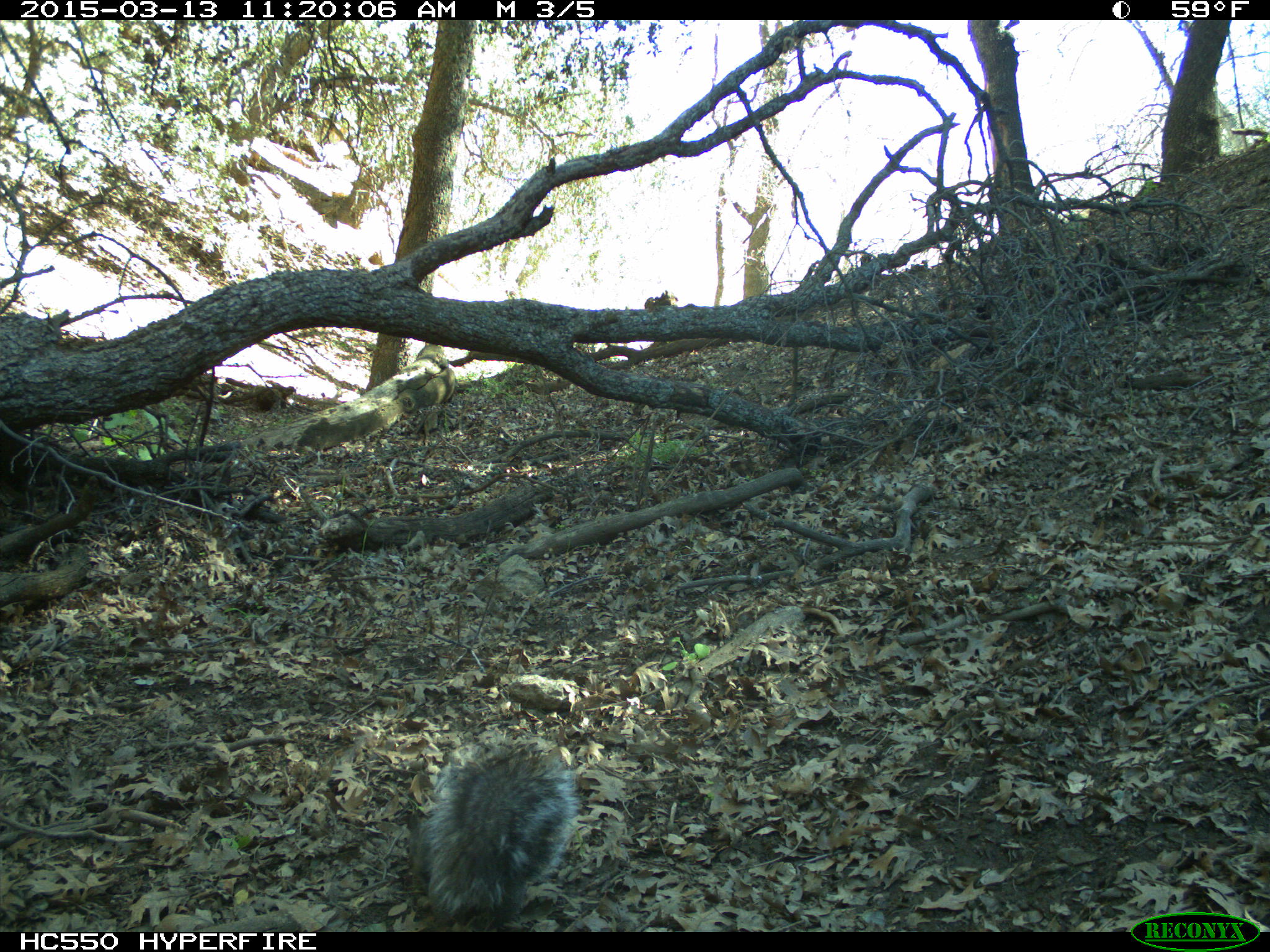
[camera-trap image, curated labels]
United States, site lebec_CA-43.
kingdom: Animalia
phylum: Chordata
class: Mammalia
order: Rodentia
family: Sciuridae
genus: Sciurus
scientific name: Sciurus carolinensis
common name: eastern gray squirrel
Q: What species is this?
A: Sciurus carolinensis (eastern gray squirrel).